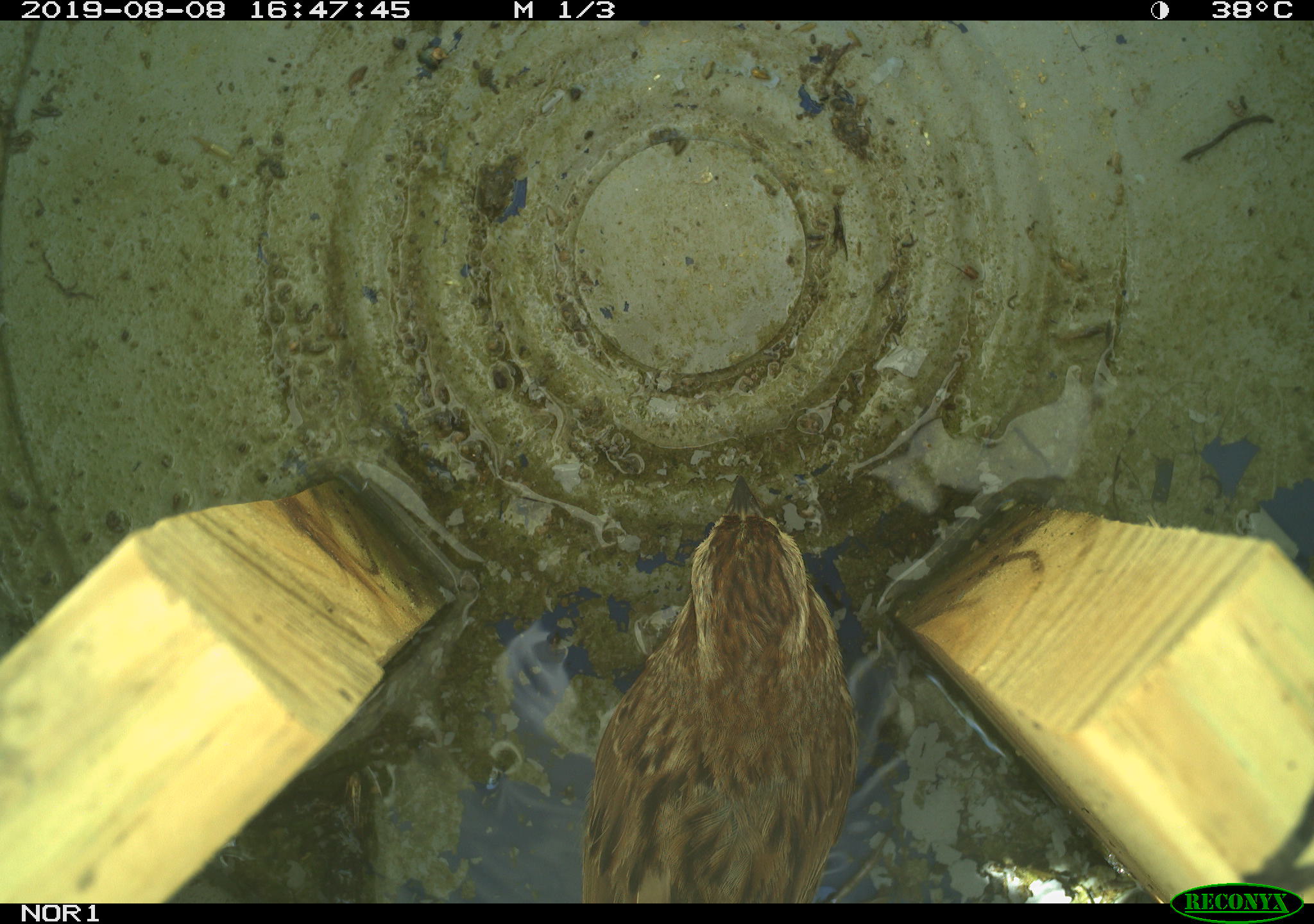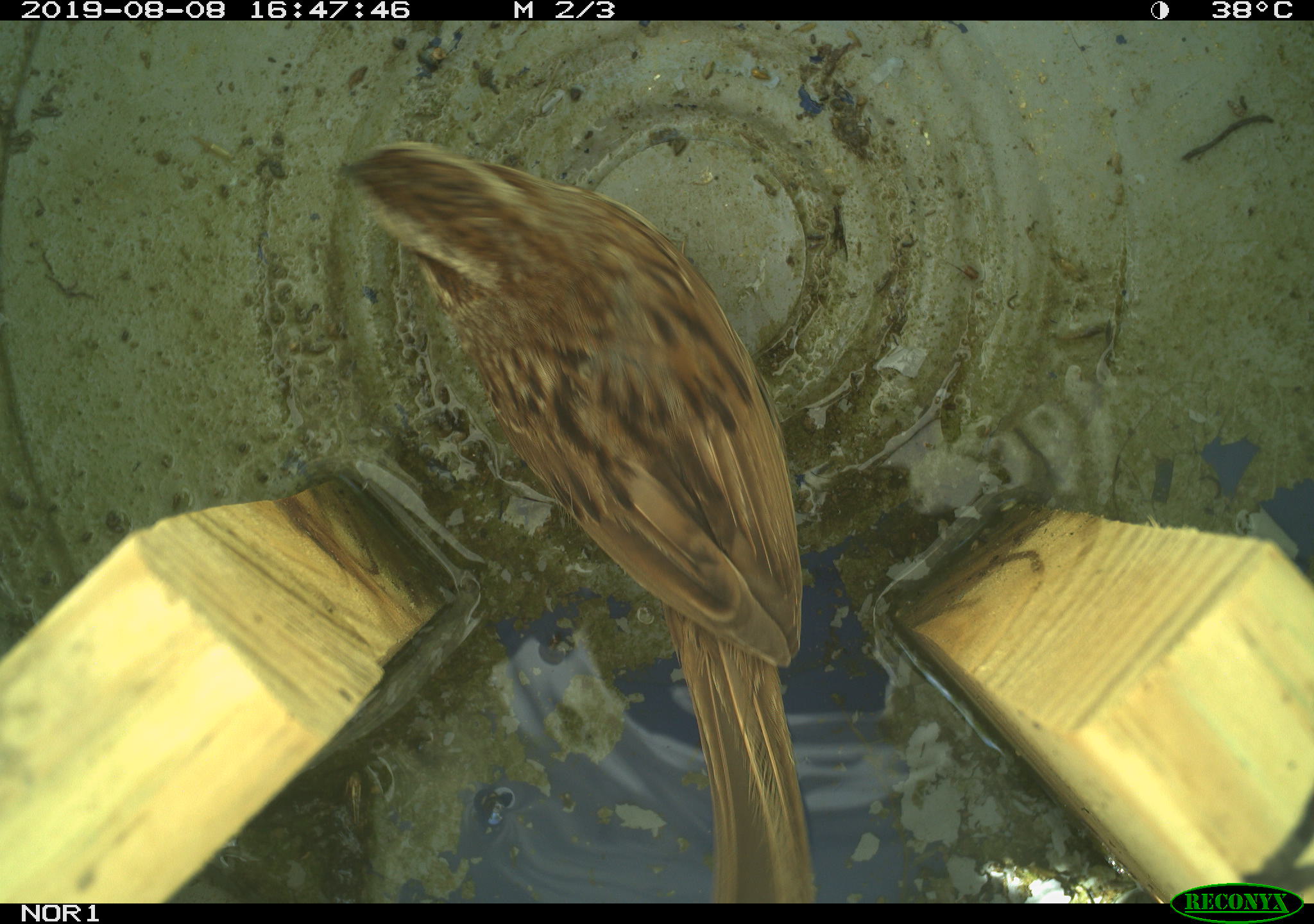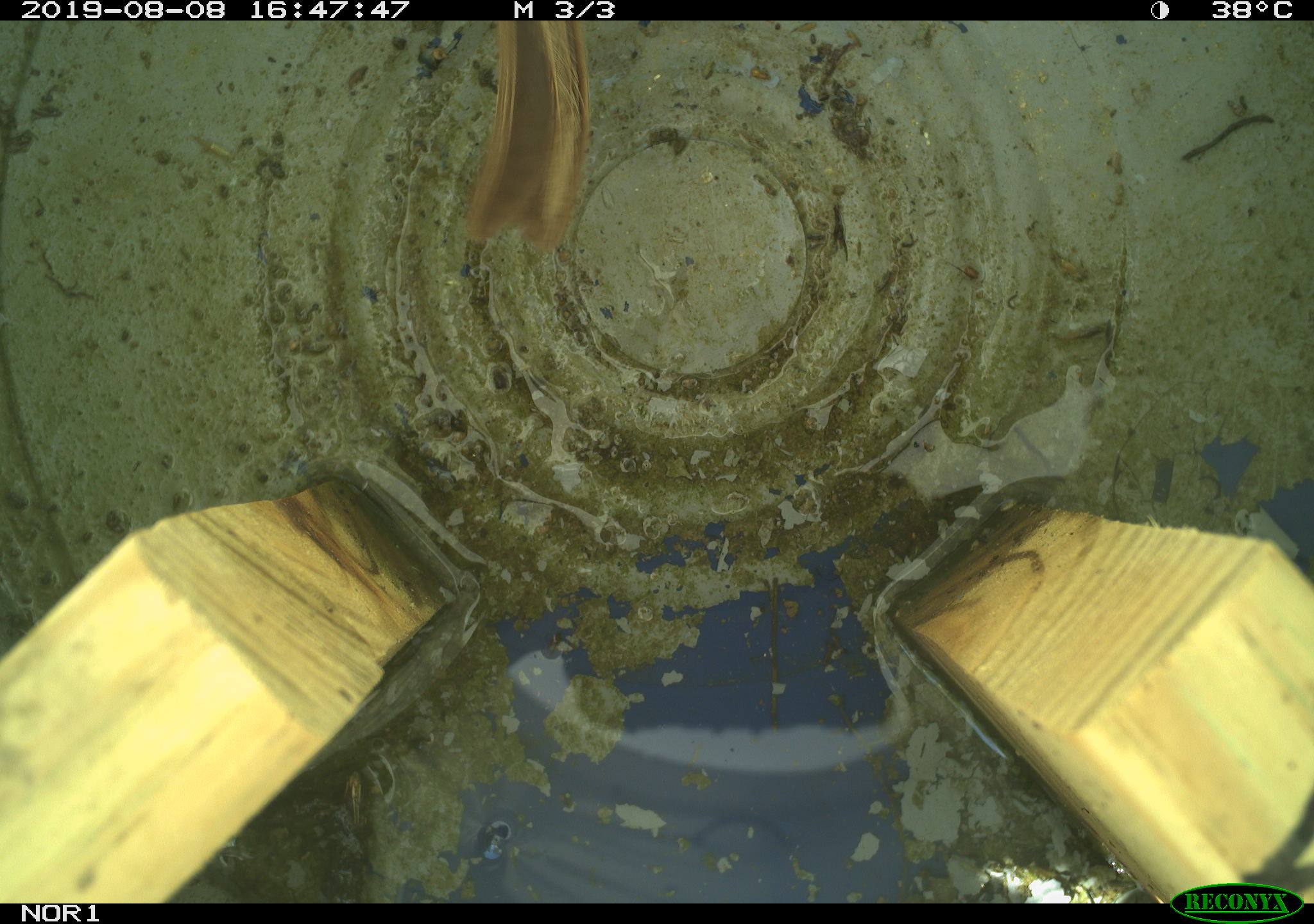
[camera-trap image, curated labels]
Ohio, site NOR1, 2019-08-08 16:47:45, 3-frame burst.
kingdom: Animalia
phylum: Chordata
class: Aves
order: Passeriformes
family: Passerellidae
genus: Melospiza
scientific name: Melospiza melodia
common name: song sparrow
Song sparrow (Melospiza melodia).